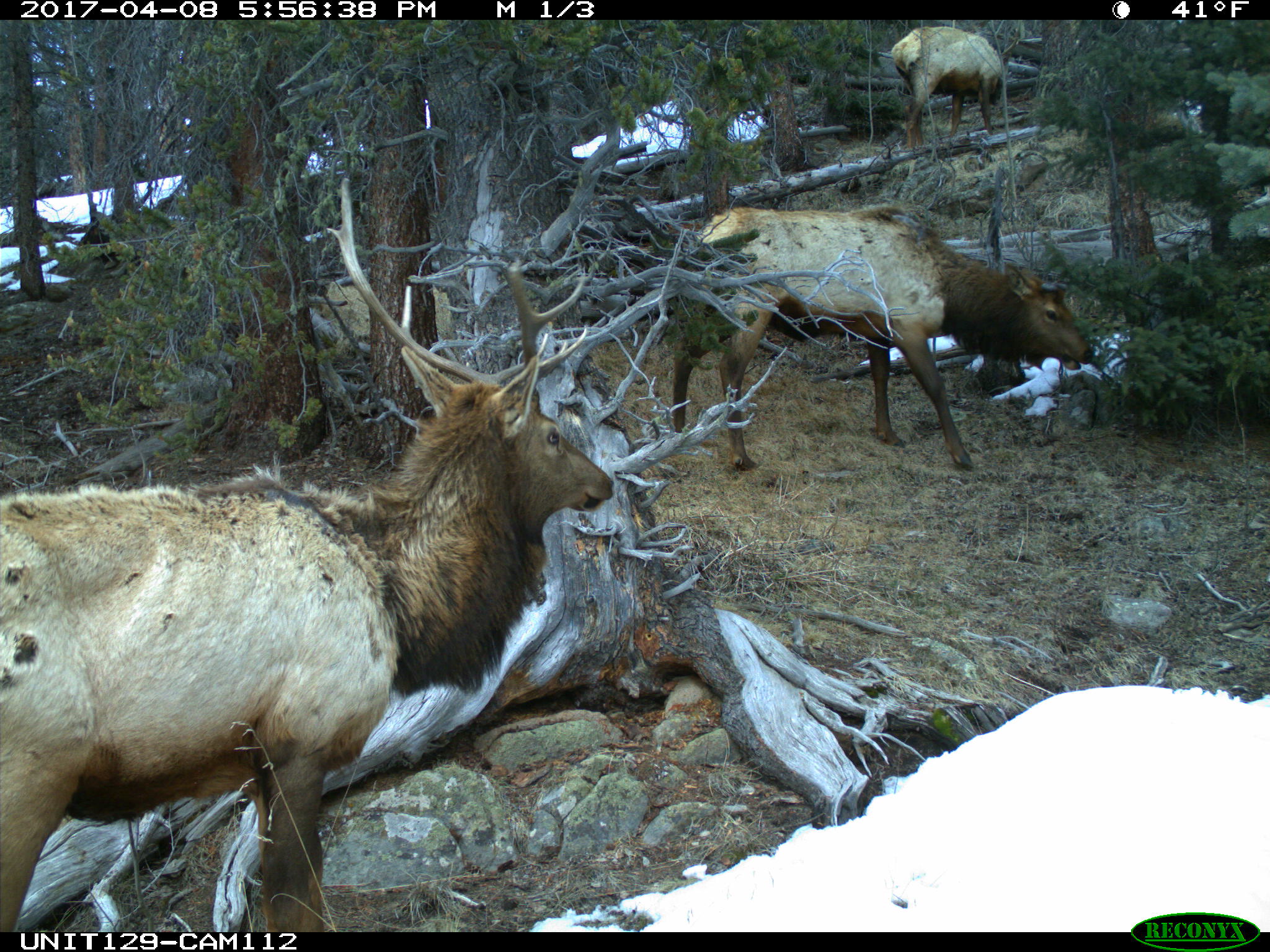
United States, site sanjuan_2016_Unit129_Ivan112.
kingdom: Animalia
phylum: Chordata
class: Mammalia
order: Artiodactyla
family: Cervidae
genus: Cervus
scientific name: Cervus elaphus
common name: red deer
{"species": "Cervus elaphus (red deer)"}